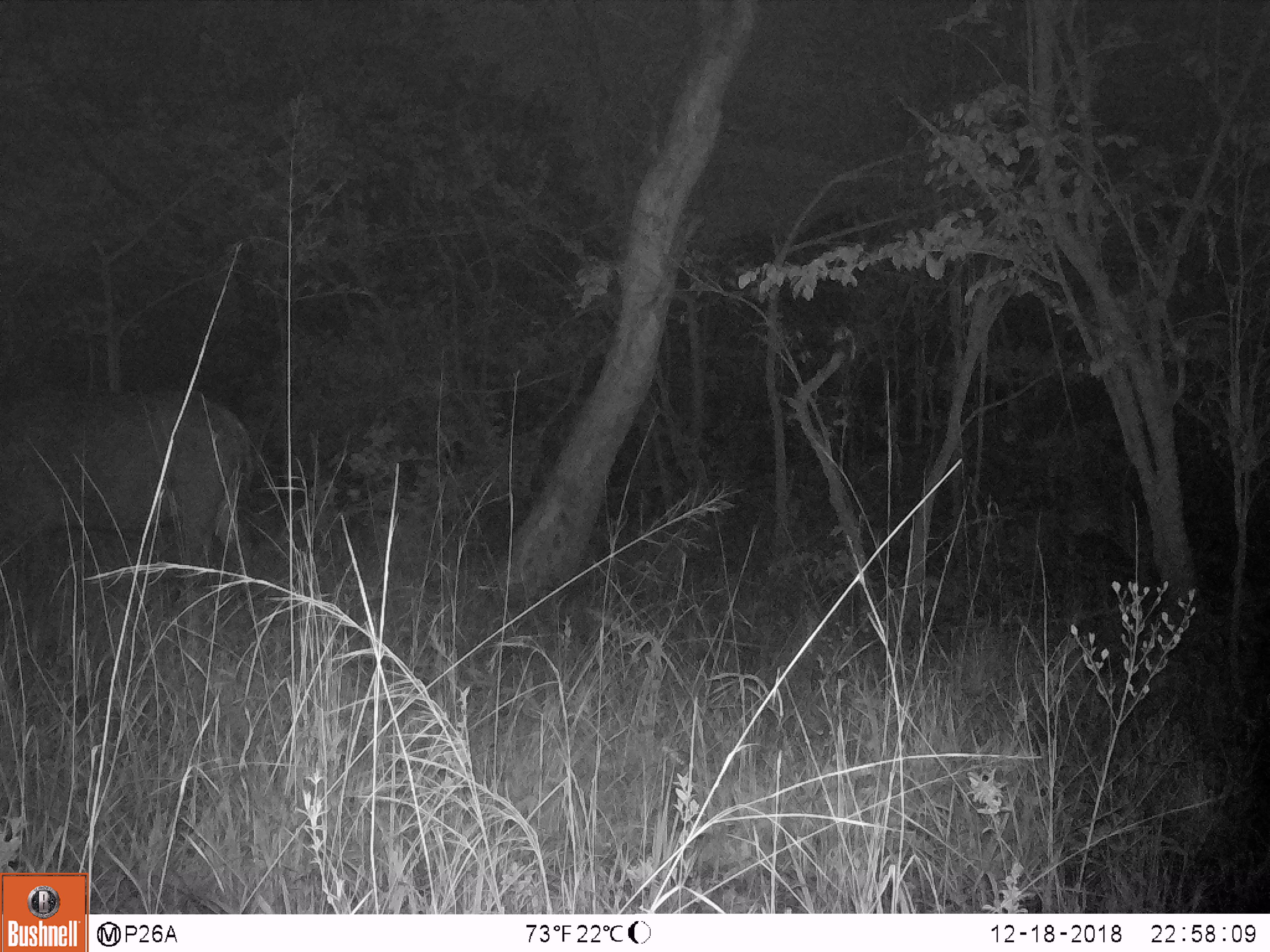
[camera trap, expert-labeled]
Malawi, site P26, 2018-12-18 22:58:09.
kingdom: Animalia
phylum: Chordata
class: Mammalia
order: Artiodactyla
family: Bovidae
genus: Syncerus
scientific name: Syncerus caffer caffer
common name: cape buffalo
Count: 1.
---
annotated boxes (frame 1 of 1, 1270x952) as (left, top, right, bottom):
cape buffalo: (0, 384, 278, 616)